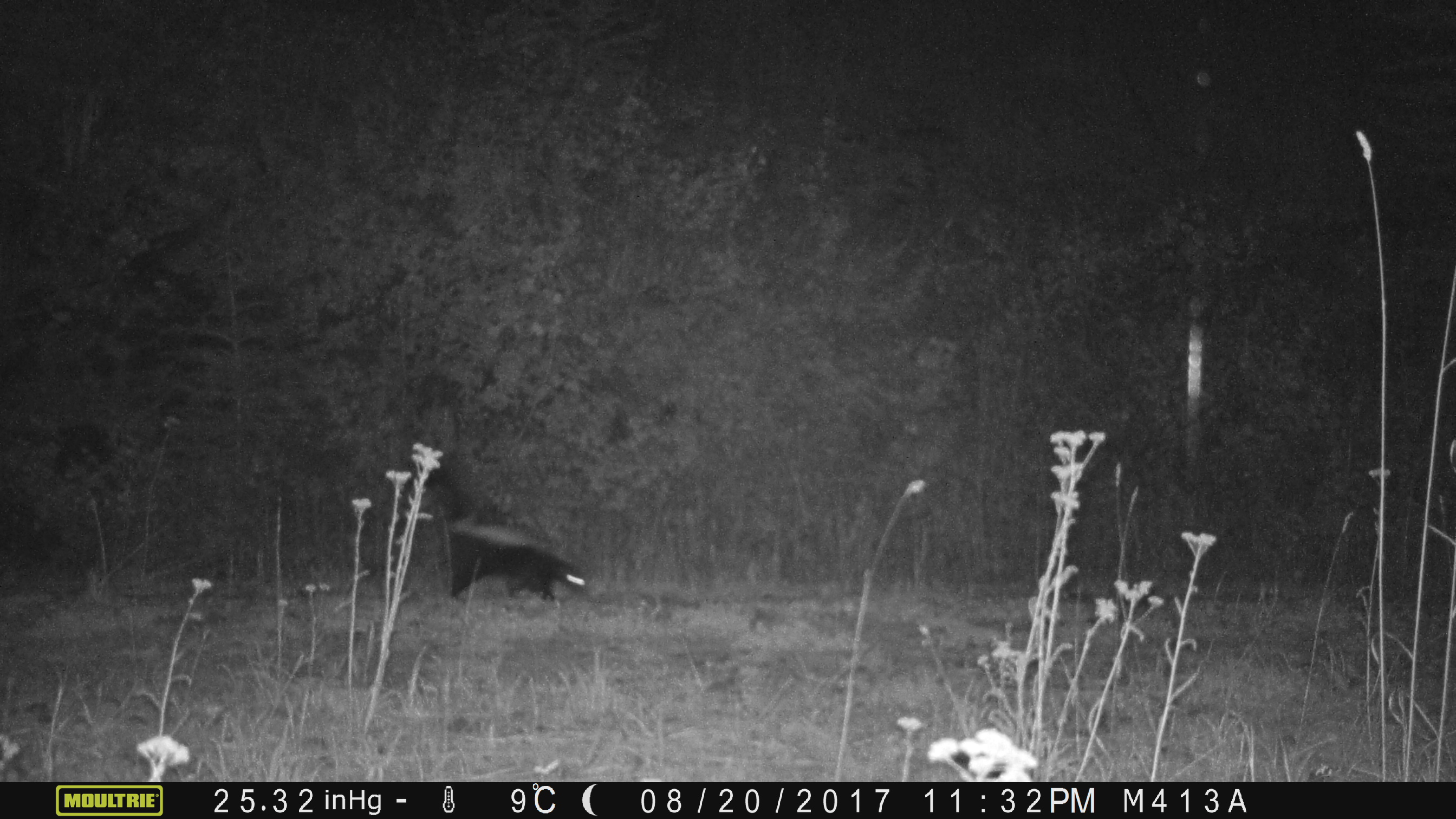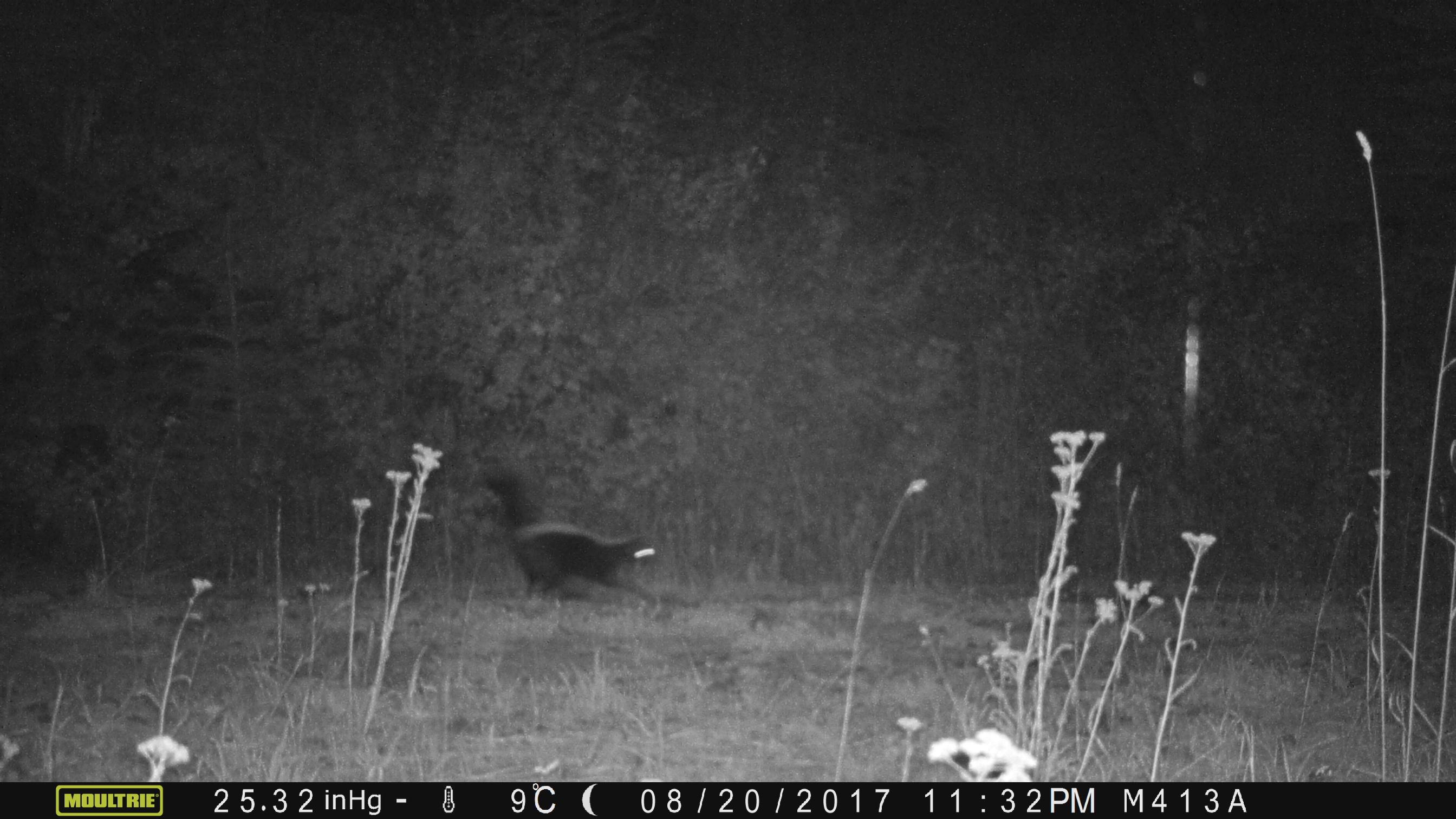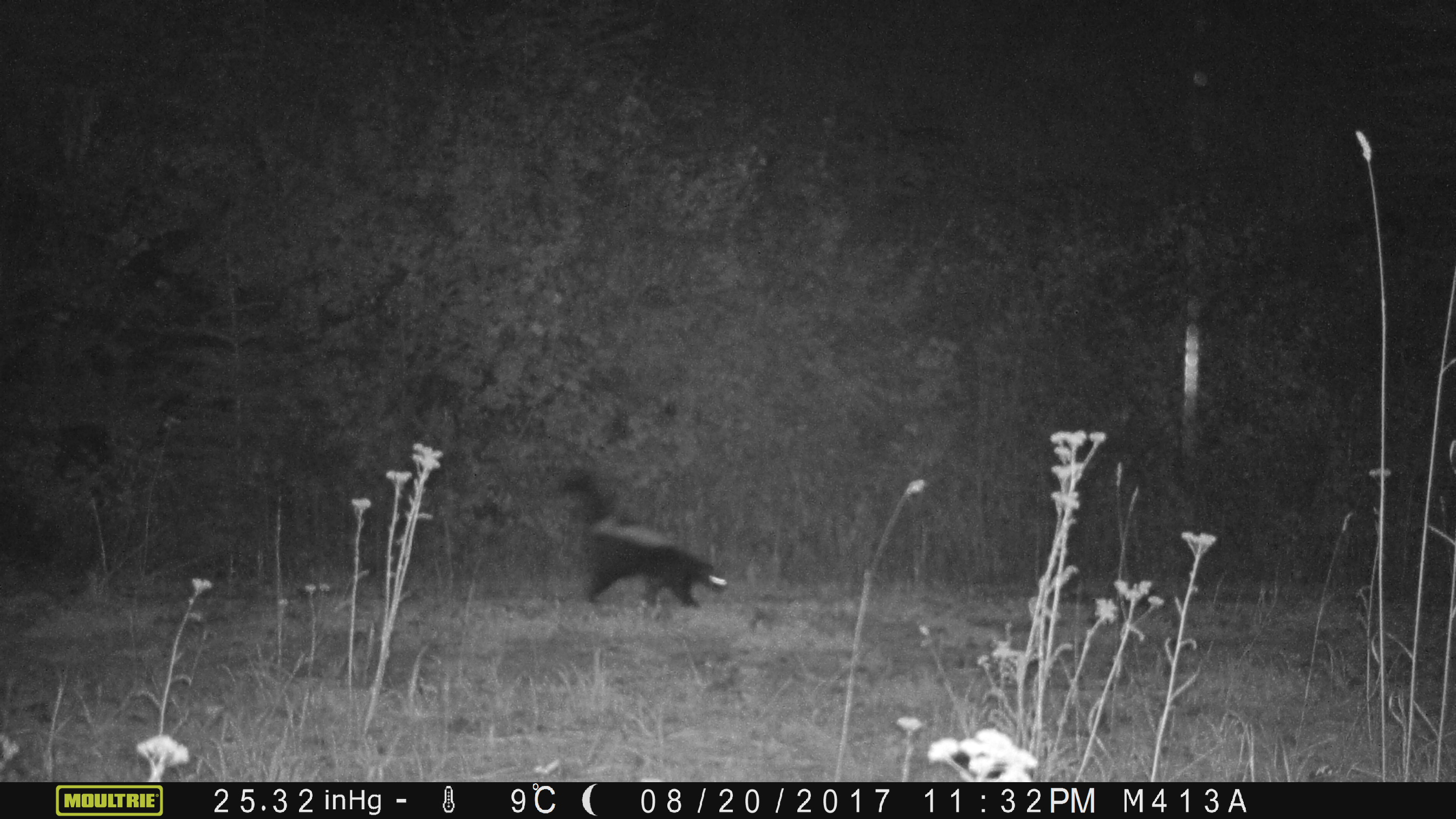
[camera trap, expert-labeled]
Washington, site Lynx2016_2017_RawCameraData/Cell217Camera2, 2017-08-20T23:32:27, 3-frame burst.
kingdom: Animalia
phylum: Chordata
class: Mammalia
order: Carnivora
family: Mephitidae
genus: Mephitis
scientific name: Mephitis mephitis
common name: striped skunk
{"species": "Mephitis mephitis (striped skunk)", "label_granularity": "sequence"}